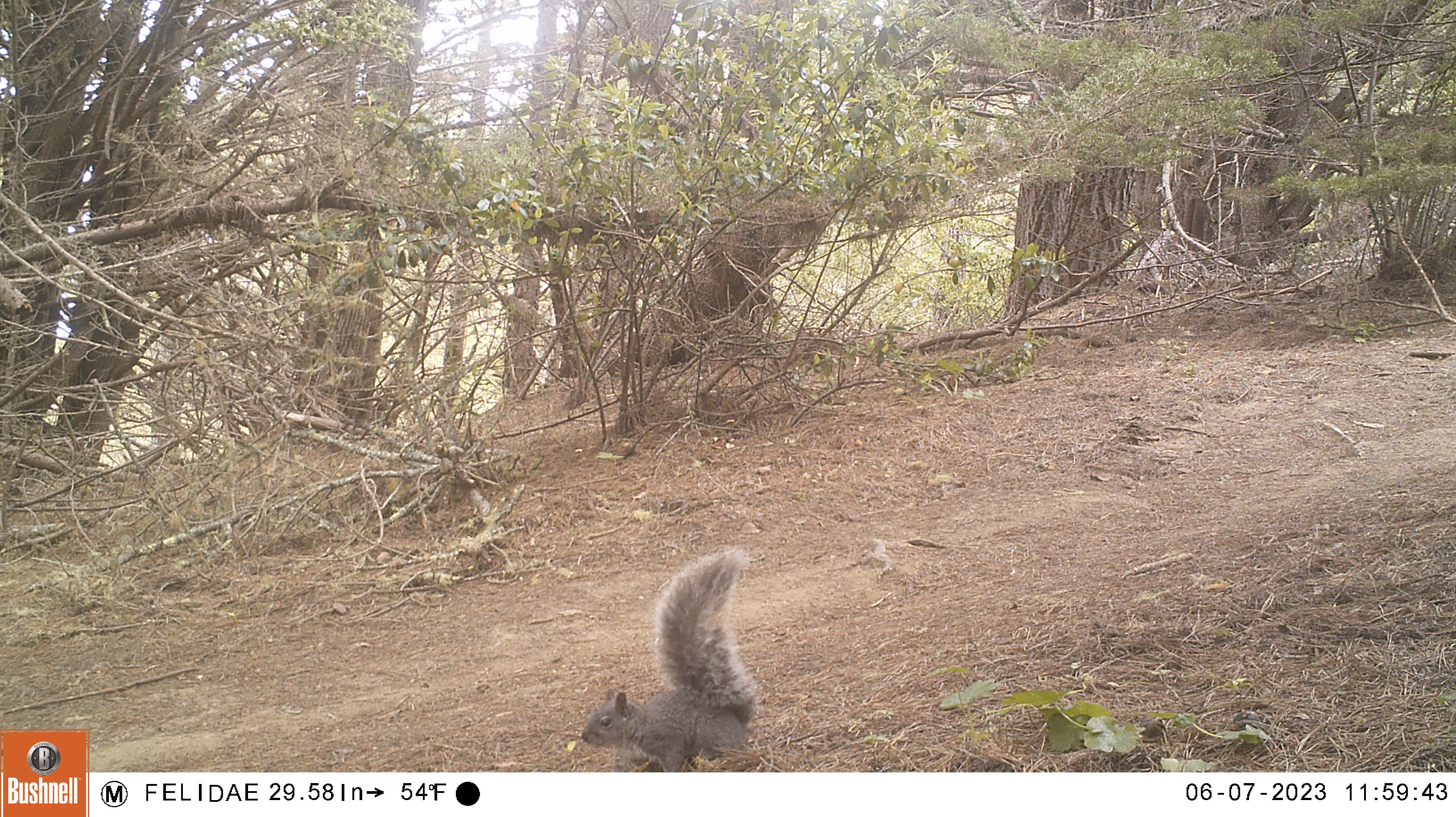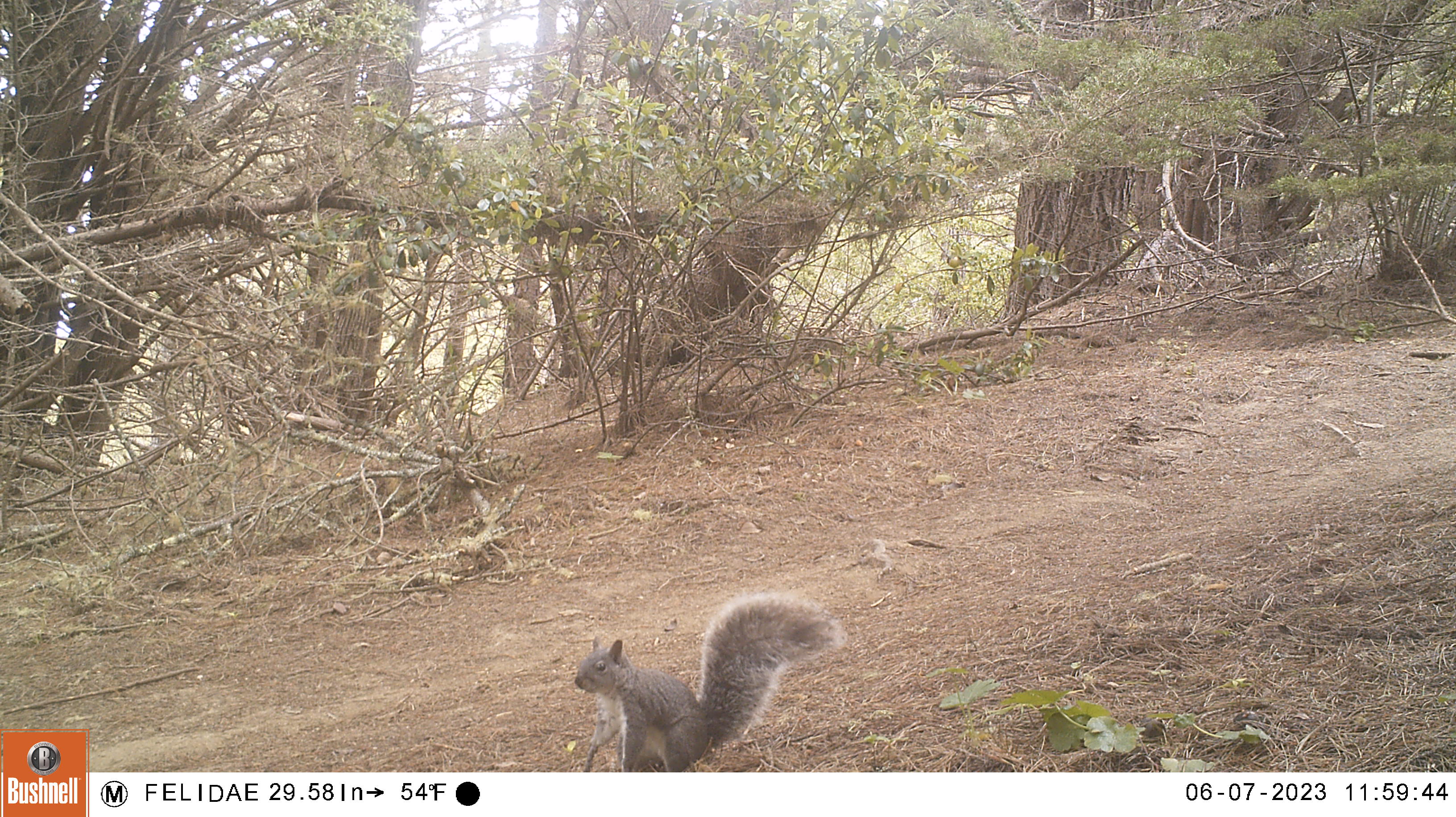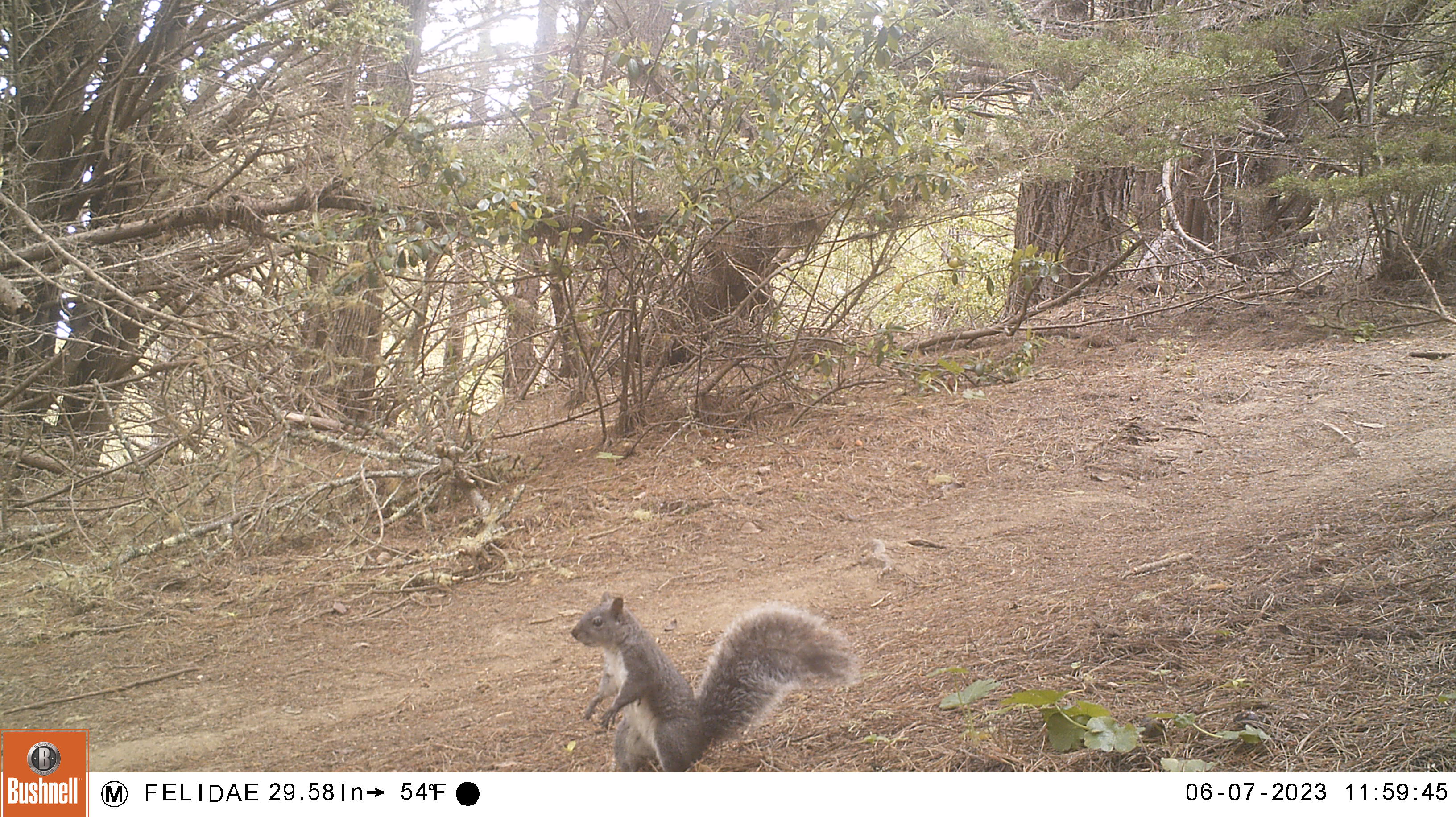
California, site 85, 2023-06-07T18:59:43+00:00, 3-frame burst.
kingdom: Animalia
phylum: Chordata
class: Mammalia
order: Rodentia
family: Sciuridae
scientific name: Sciuridae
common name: squirrel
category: unknown squirrel